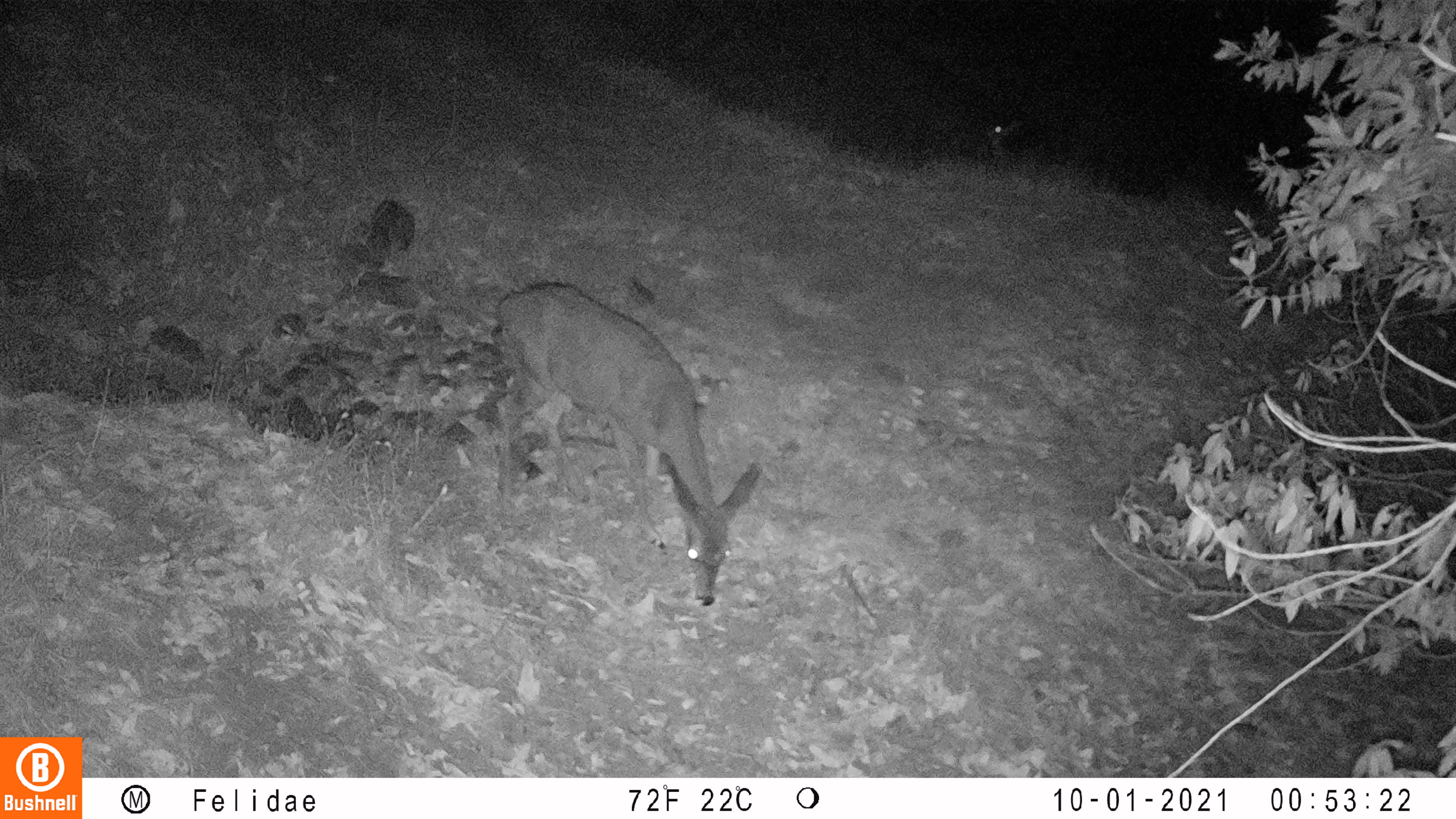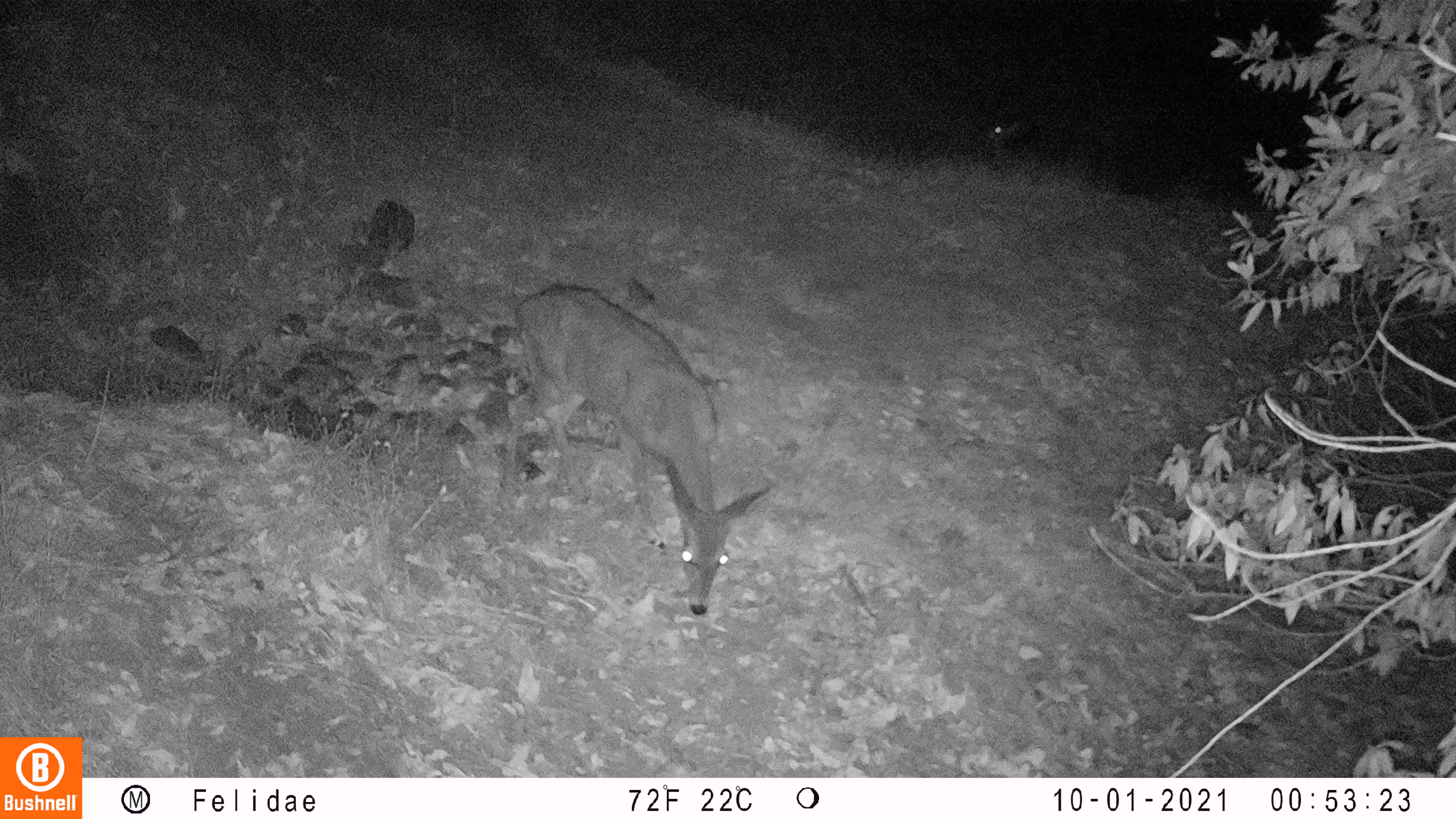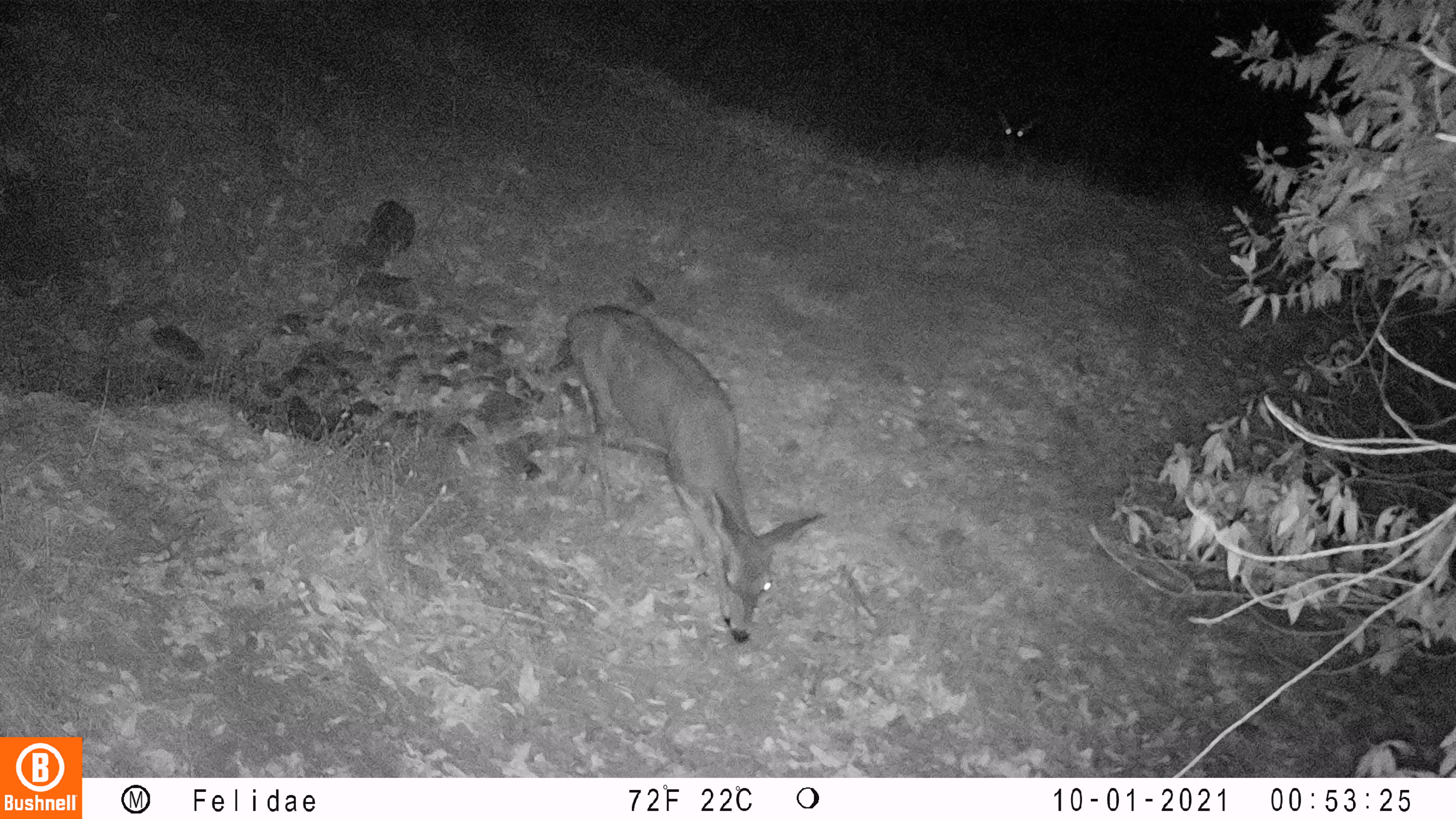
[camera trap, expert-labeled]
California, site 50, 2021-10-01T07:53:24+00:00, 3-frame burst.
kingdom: Animalia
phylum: Chordata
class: Mammalia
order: Artiodactyla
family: Cervidae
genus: Odocoileus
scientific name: Odocoileus hemionus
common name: mule deer